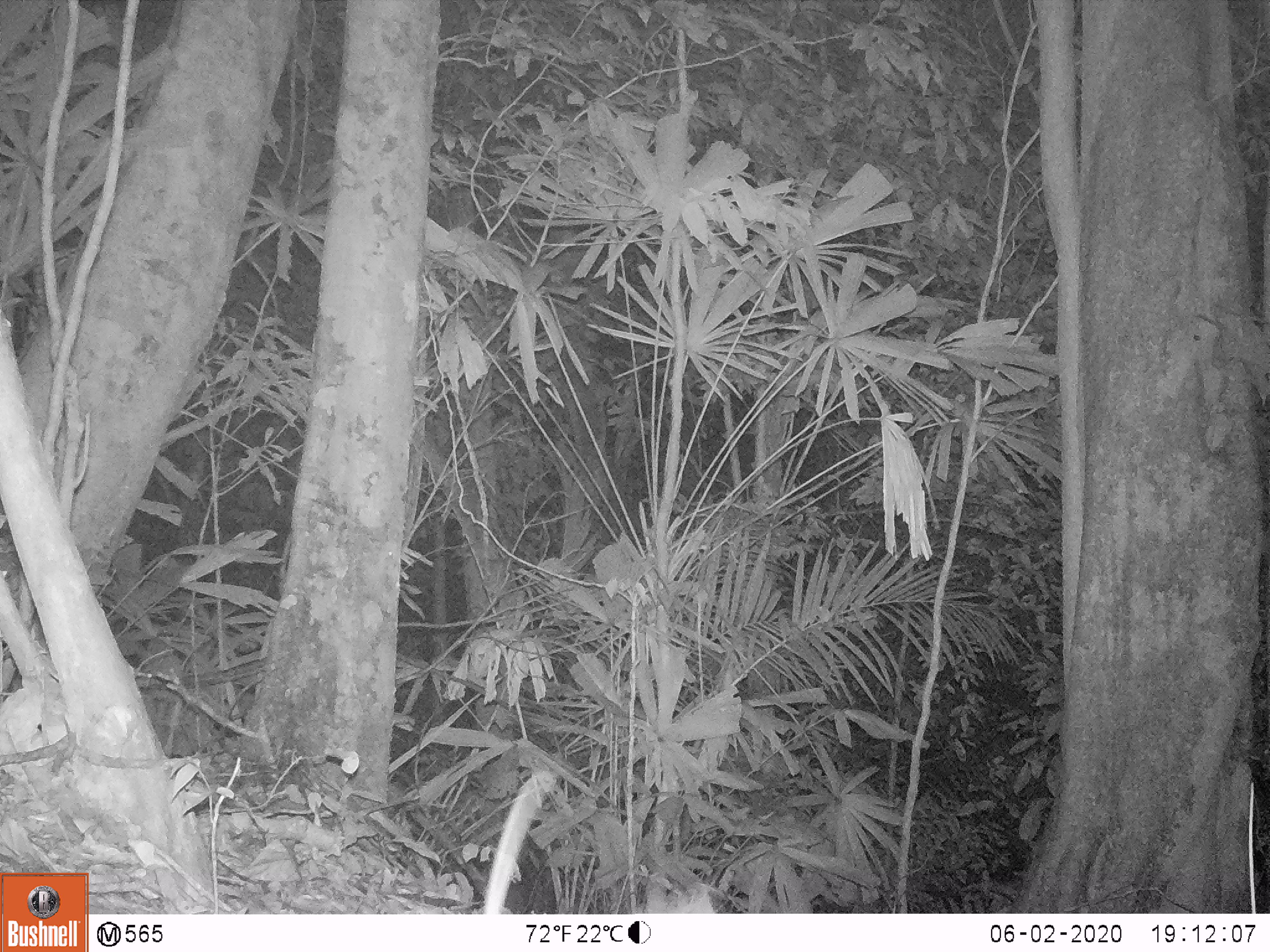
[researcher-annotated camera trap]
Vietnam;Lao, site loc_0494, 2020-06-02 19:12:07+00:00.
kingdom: Animalia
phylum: Chordata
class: Mammalia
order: Rodentia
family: Muridae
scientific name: Muridae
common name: old-world mice and rats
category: unidentified murid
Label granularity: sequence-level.